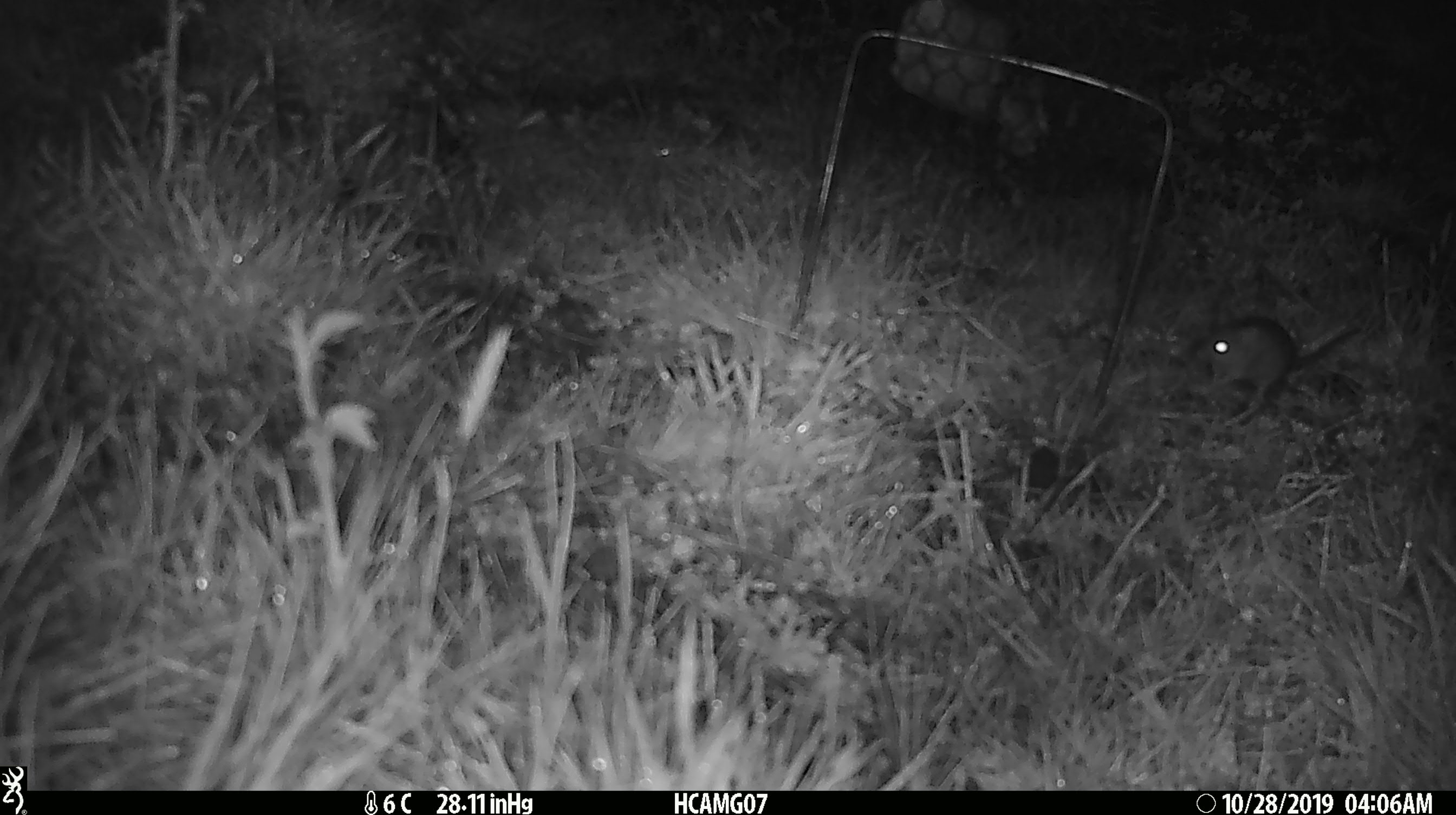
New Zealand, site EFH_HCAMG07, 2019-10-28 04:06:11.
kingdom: Animalia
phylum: Chordata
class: Mammalia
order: Rodentia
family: Muridae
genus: Mus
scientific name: Mus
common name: mouse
Mouse (Mus).